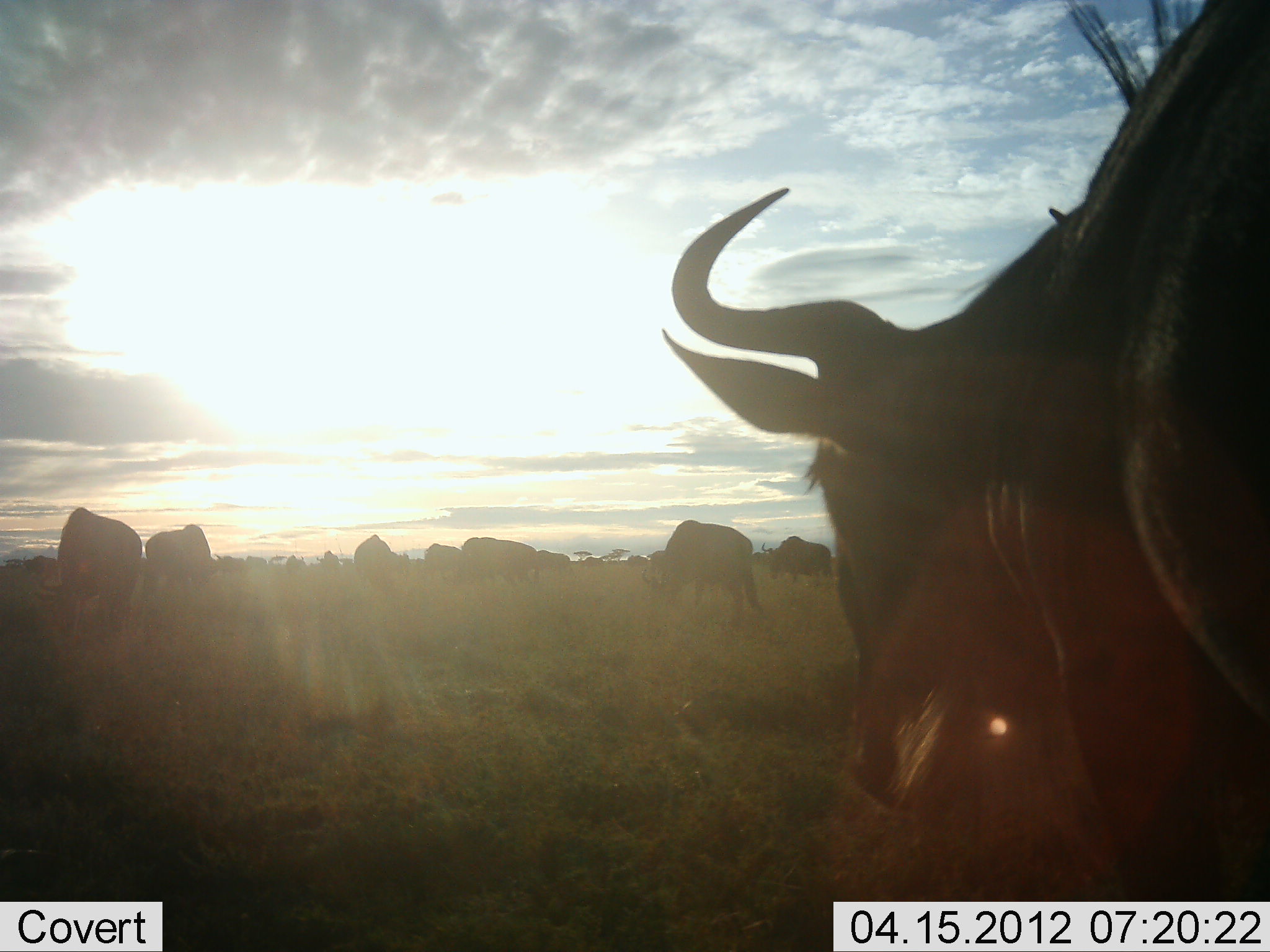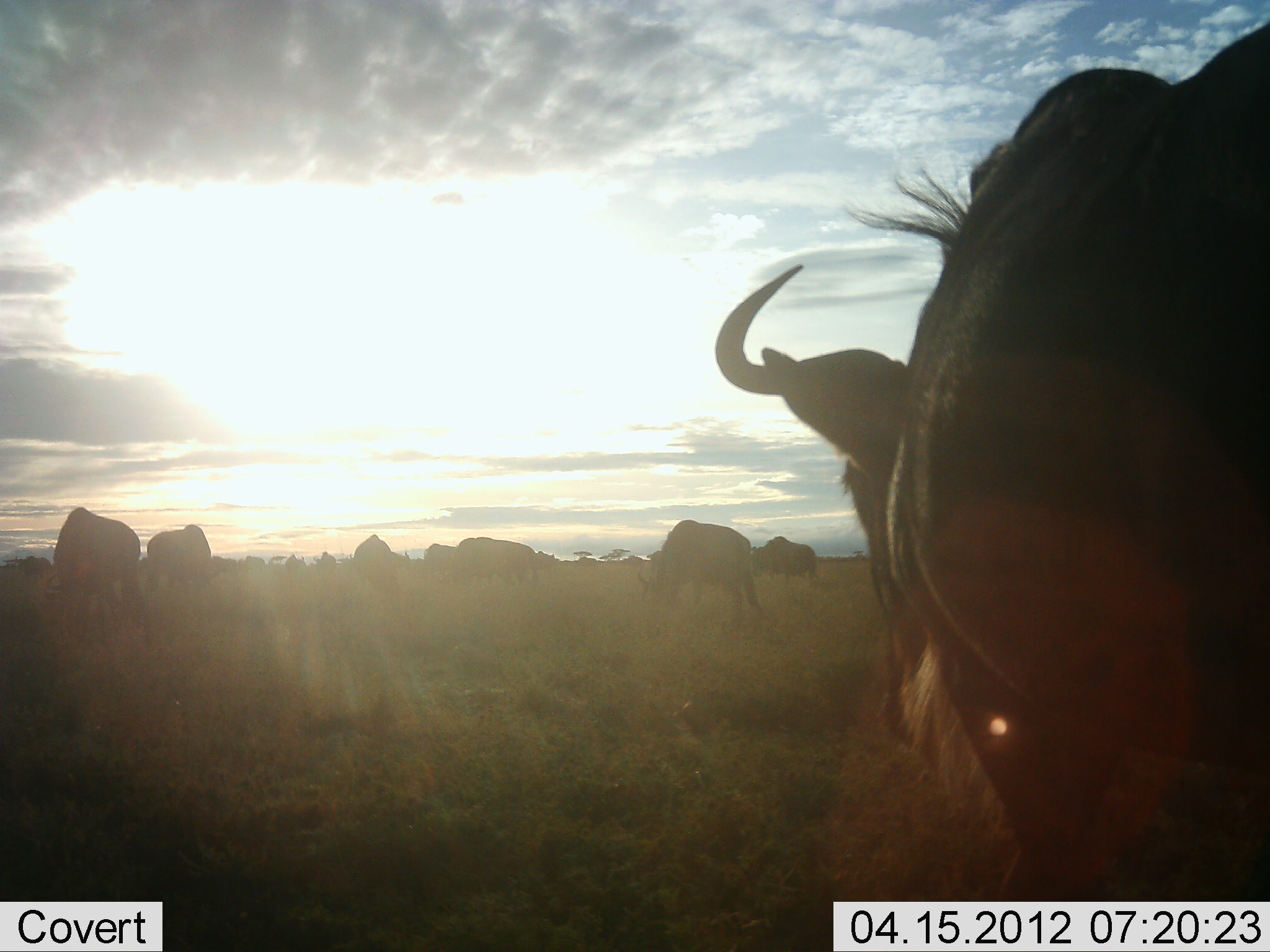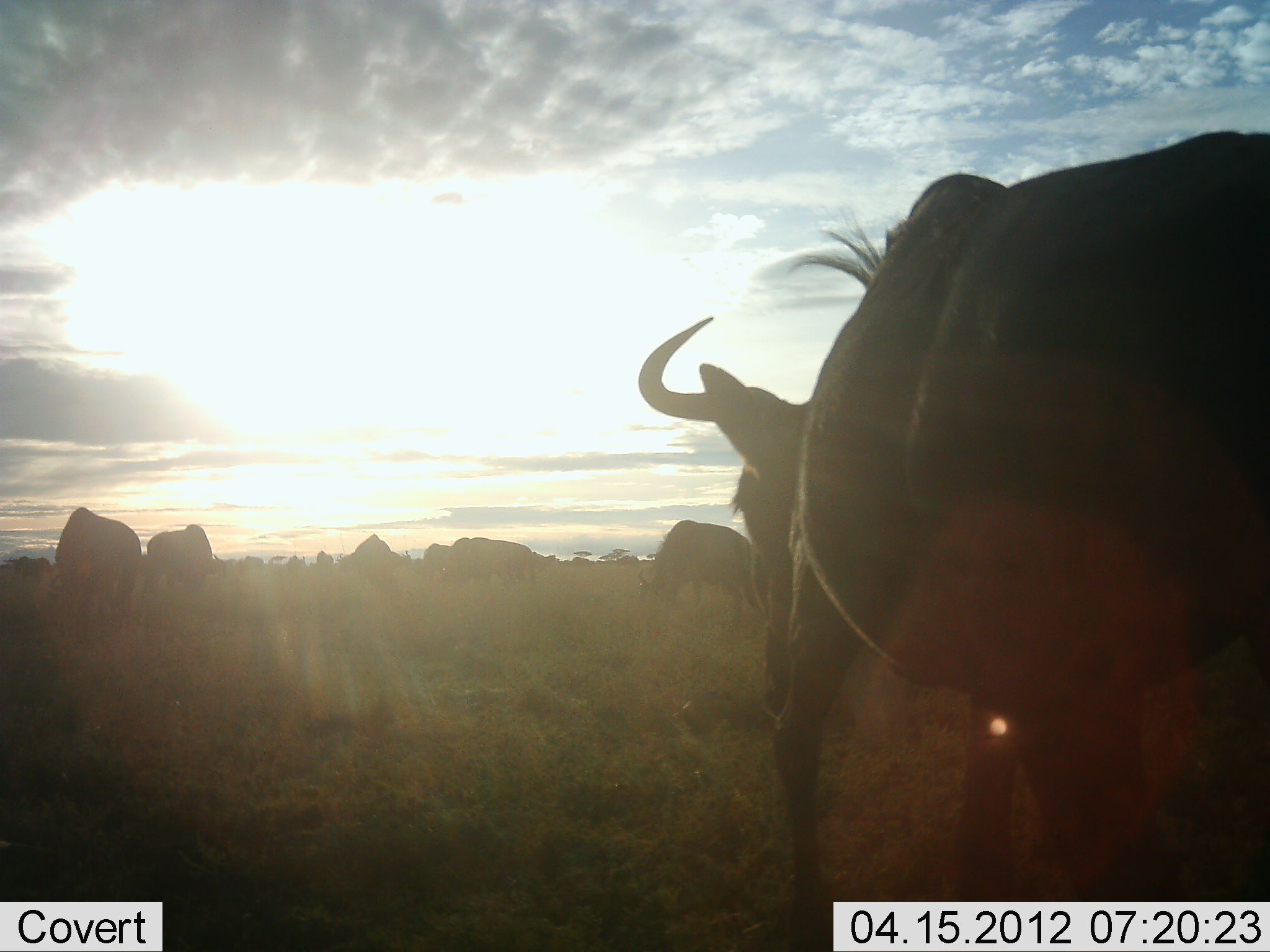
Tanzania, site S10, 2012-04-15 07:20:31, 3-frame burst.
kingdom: Animalia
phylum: Chordata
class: Mammalia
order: Artiodactyla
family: Bovidae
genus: Connochaetes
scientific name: Connochaetes taurinus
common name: blue wildebeest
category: wildebeest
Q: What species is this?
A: Wildebeest (blue wildebeest) (Connochaetes taurinus).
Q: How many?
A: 11-50.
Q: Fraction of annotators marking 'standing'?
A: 58%.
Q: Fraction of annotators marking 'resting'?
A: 3%.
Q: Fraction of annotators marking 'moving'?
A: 58%.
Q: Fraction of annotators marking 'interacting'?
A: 6%.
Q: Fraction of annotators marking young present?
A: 0%.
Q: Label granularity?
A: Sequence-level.